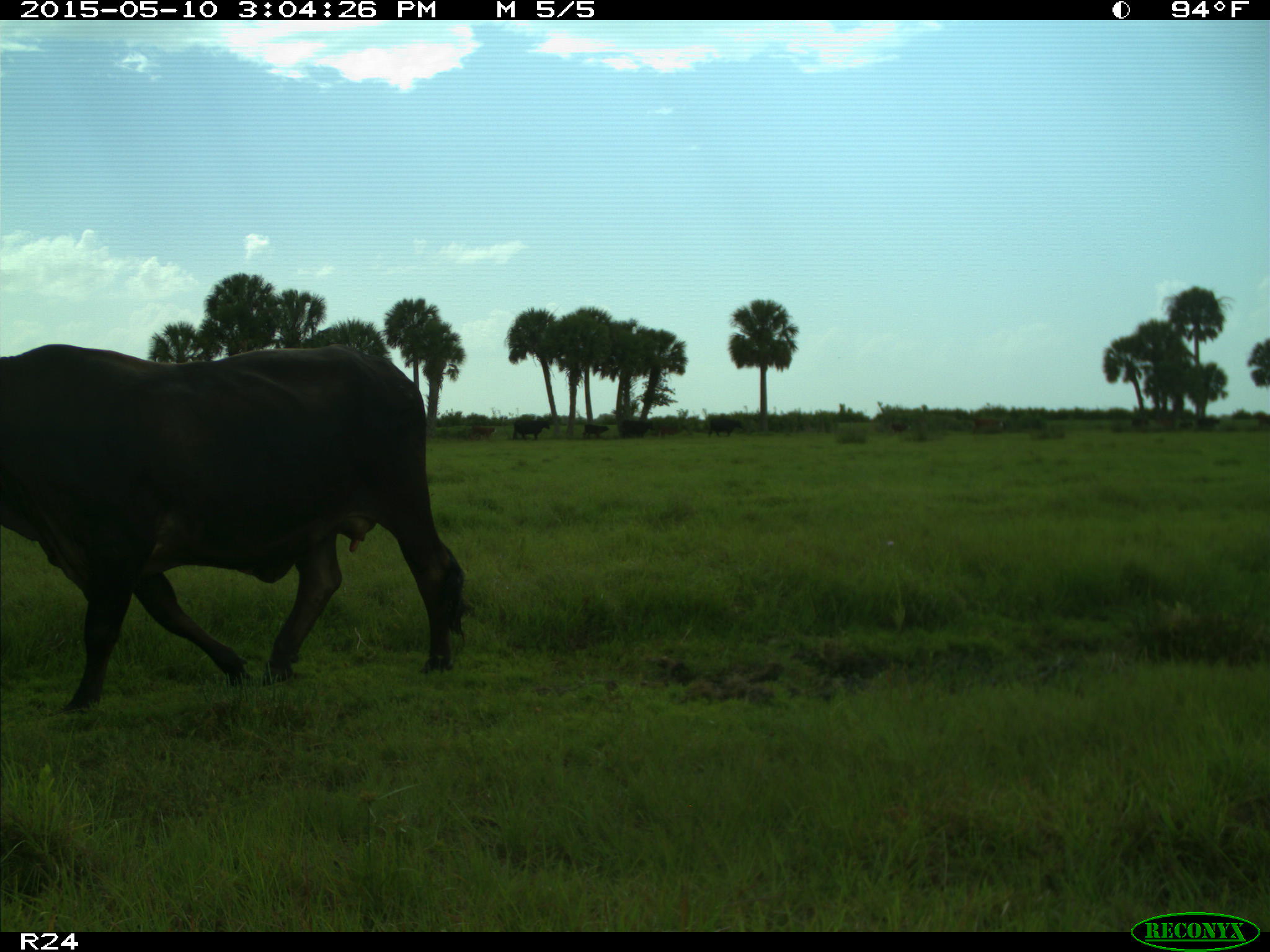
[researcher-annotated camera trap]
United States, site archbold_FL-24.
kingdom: Animalia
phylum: Chordata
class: Mammalia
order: Artiodactyla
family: Bovidae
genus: Bos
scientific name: Bos taurus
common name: domestic cow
Bos taurus (domestic cow).